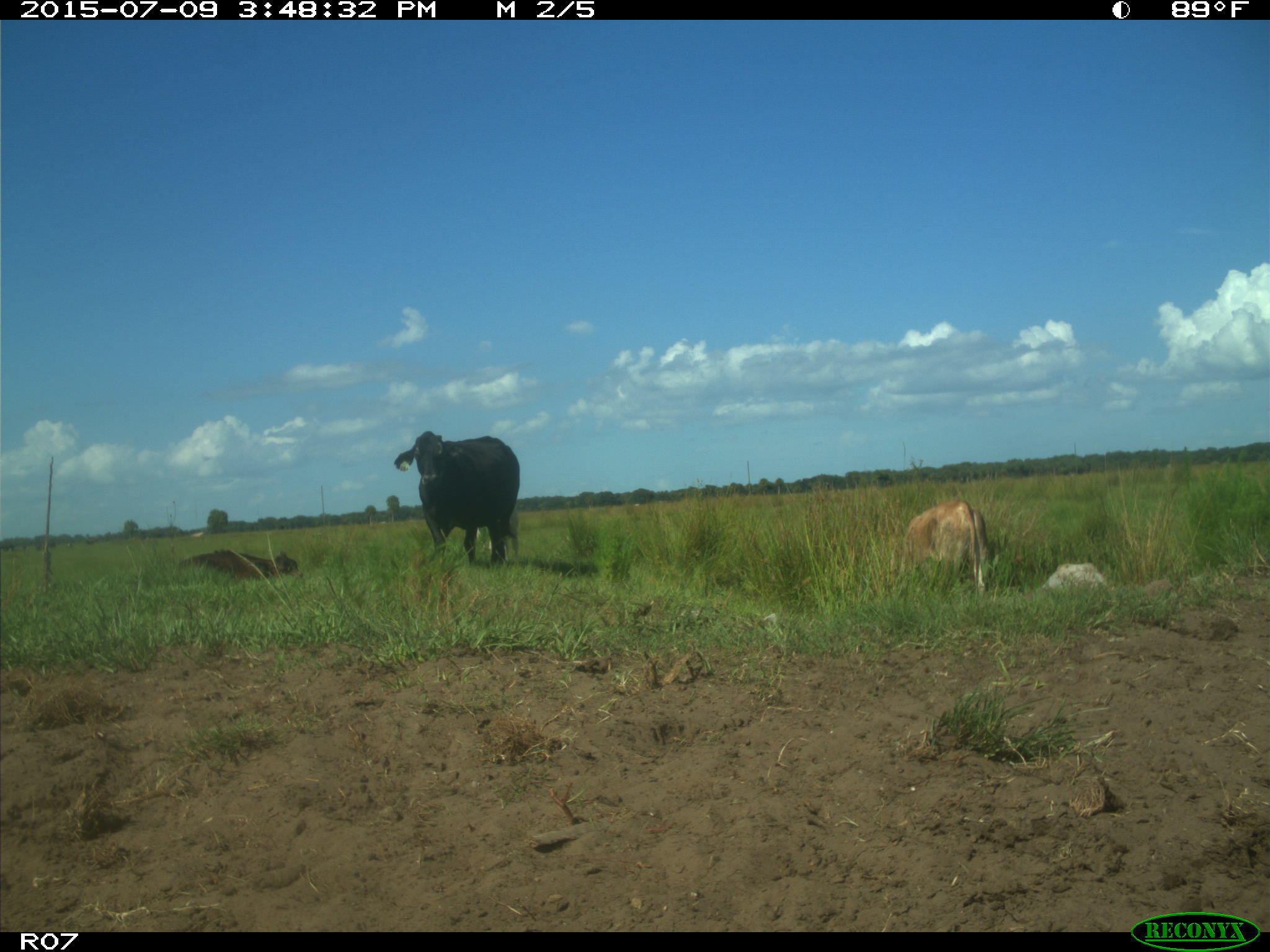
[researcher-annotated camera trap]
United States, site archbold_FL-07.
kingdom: Animalia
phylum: Chordata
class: Mammalia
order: Artiodactyla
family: Bovidae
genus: Bos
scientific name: Bos taurus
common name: domestic cow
Bos taurus (domestic cow).